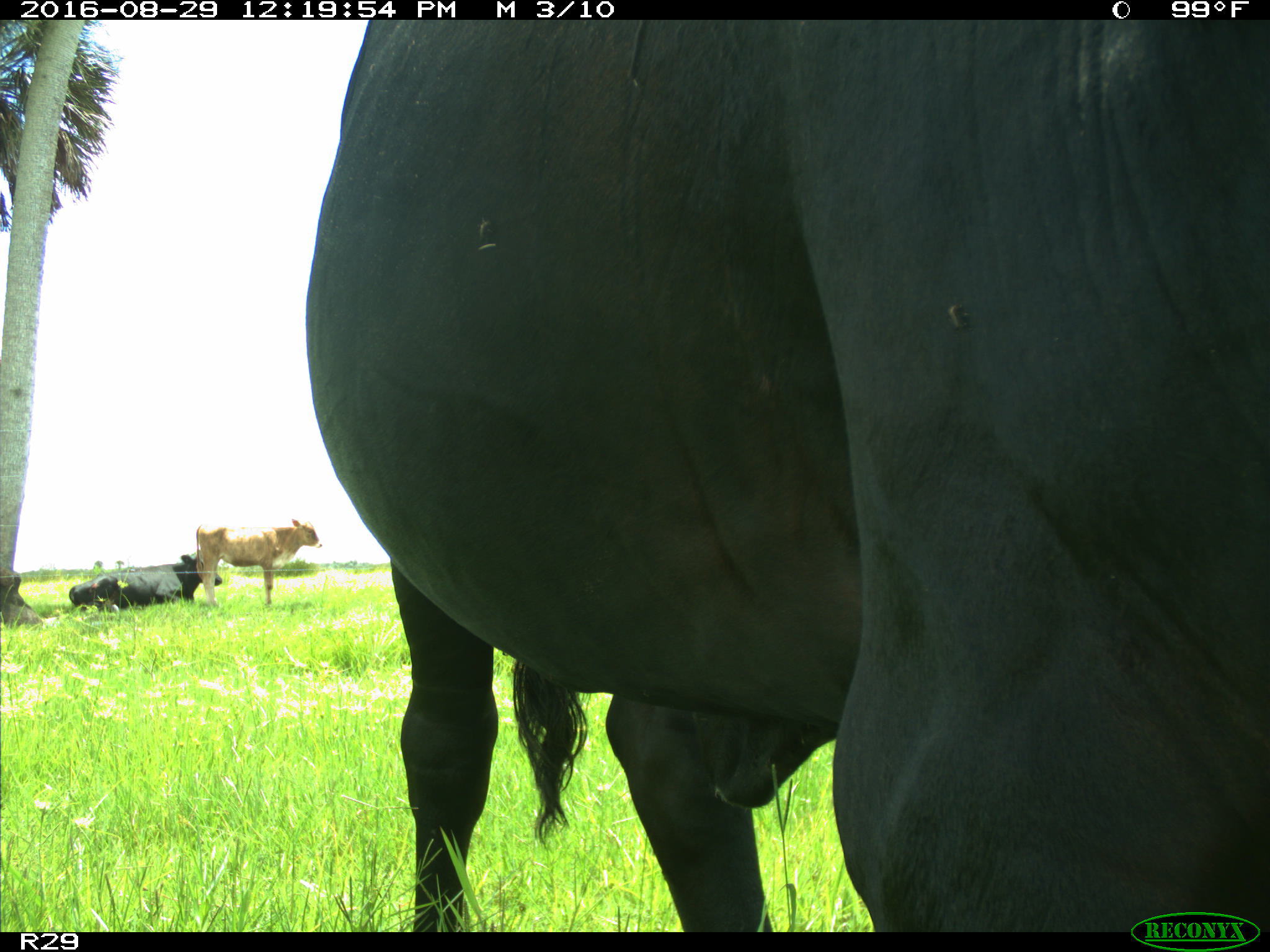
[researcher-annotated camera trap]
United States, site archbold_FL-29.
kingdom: Animalia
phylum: Chordata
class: Mammalia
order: Artiodactyla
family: Bovidae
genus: Bos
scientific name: Bos taurus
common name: domestic cow